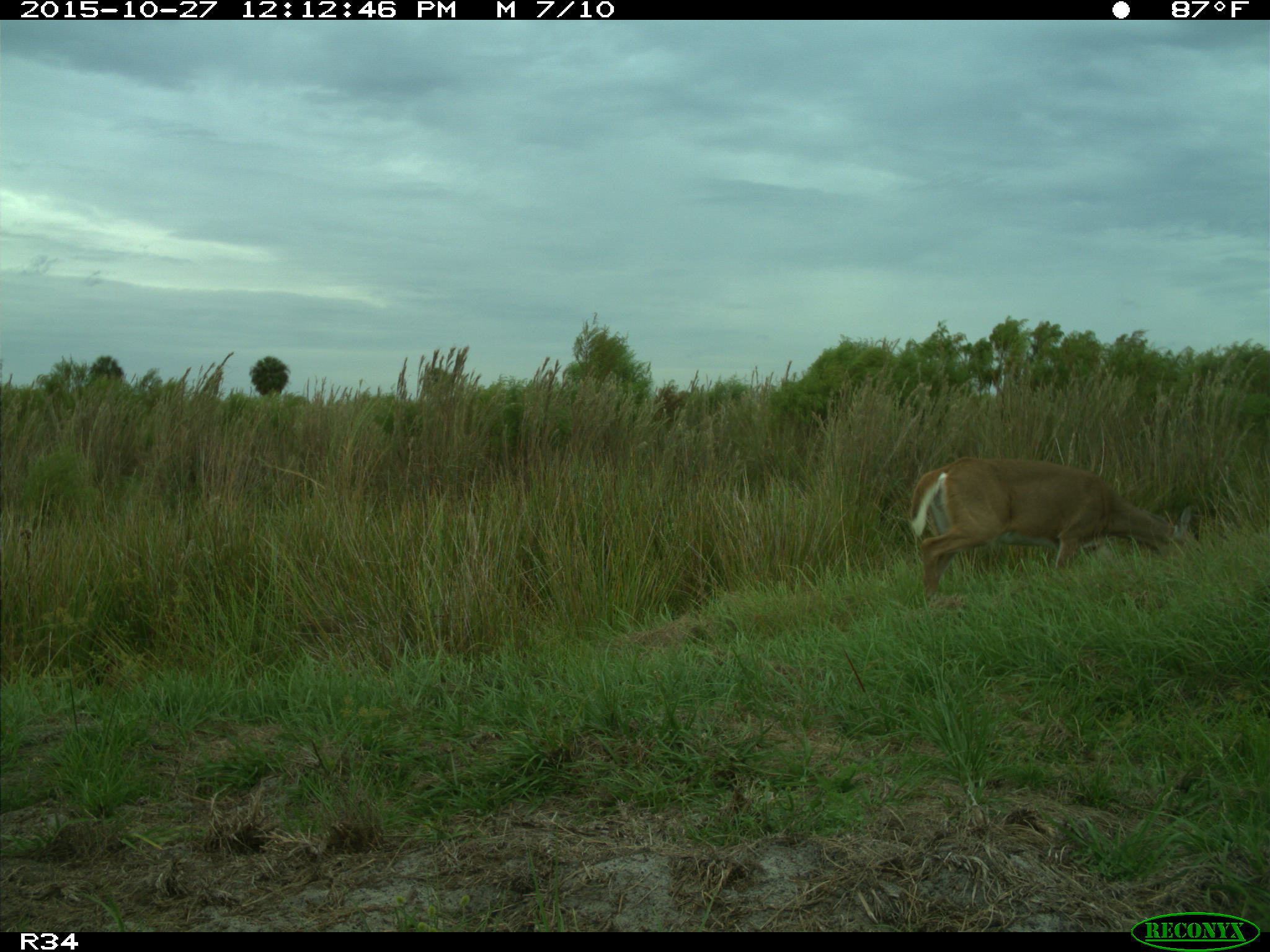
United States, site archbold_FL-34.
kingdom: Animalia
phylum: Chordata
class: Mammalia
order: Artiodactyla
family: Cervidae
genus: Odocoileus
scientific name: Odocoileus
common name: deer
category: unidentified deer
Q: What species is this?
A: Unidentified deer (deer) (Odocoileus).